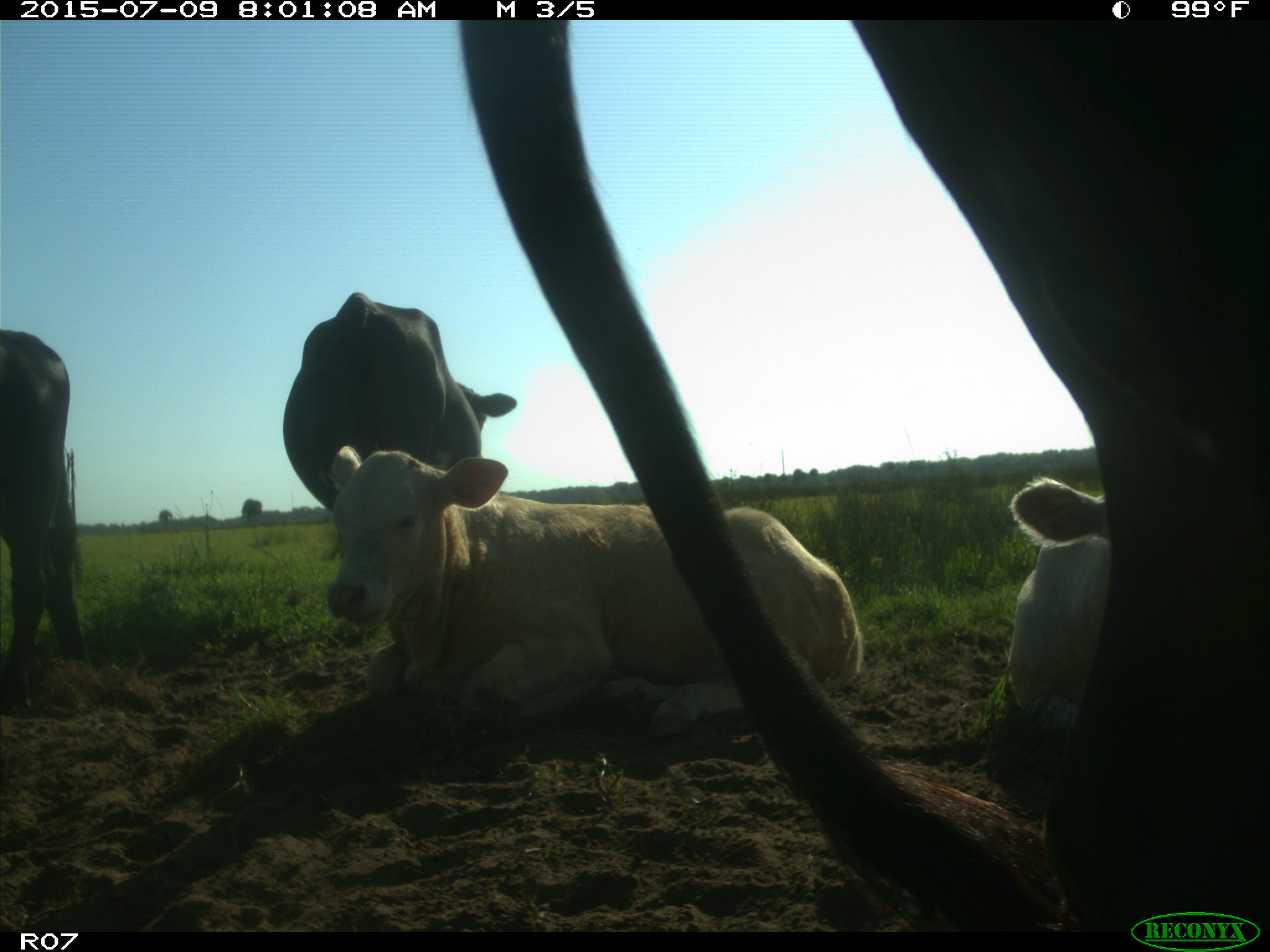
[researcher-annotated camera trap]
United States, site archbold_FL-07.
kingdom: Animalia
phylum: Chordata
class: Mammalia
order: Artiodactyla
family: Bovidae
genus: Bos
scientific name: Bos taurus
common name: domestic cow